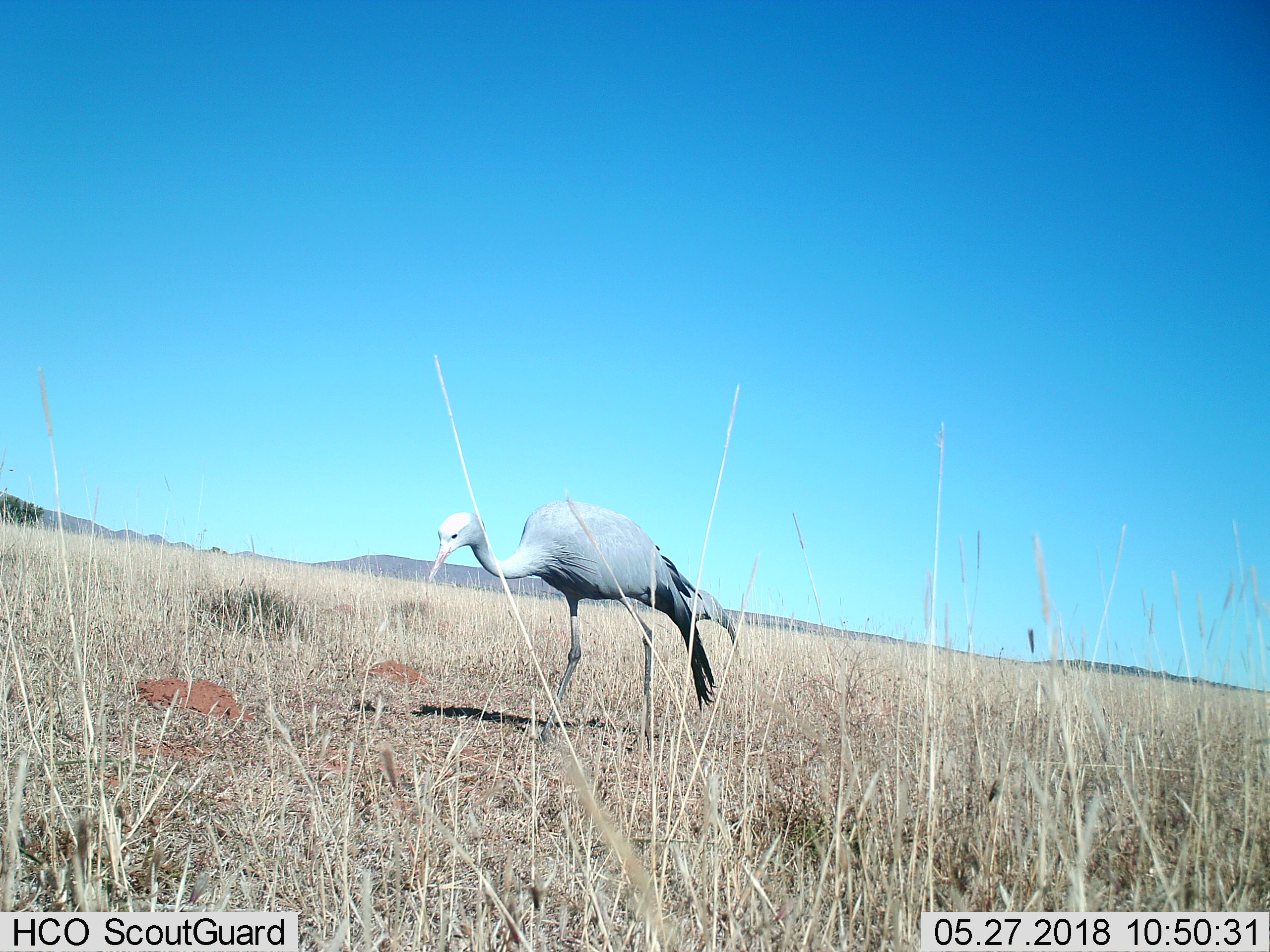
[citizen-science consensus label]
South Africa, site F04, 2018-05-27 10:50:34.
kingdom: Animalia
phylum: Chordata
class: Aves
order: Gruiformes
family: Gruidae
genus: Anthropoides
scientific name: Anthropoides paradiseus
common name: blue crane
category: craneblue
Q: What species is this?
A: Craneblue (blue crane) (Anthropoides paradiseus).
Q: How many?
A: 1.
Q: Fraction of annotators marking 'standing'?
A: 22%.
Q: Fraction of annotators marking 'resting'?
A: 0%.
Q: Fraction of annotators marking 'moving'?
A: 78%.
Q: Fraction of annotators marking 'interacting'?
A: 0%.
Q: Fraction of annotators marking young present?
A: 0%.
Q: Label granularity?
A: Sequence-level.